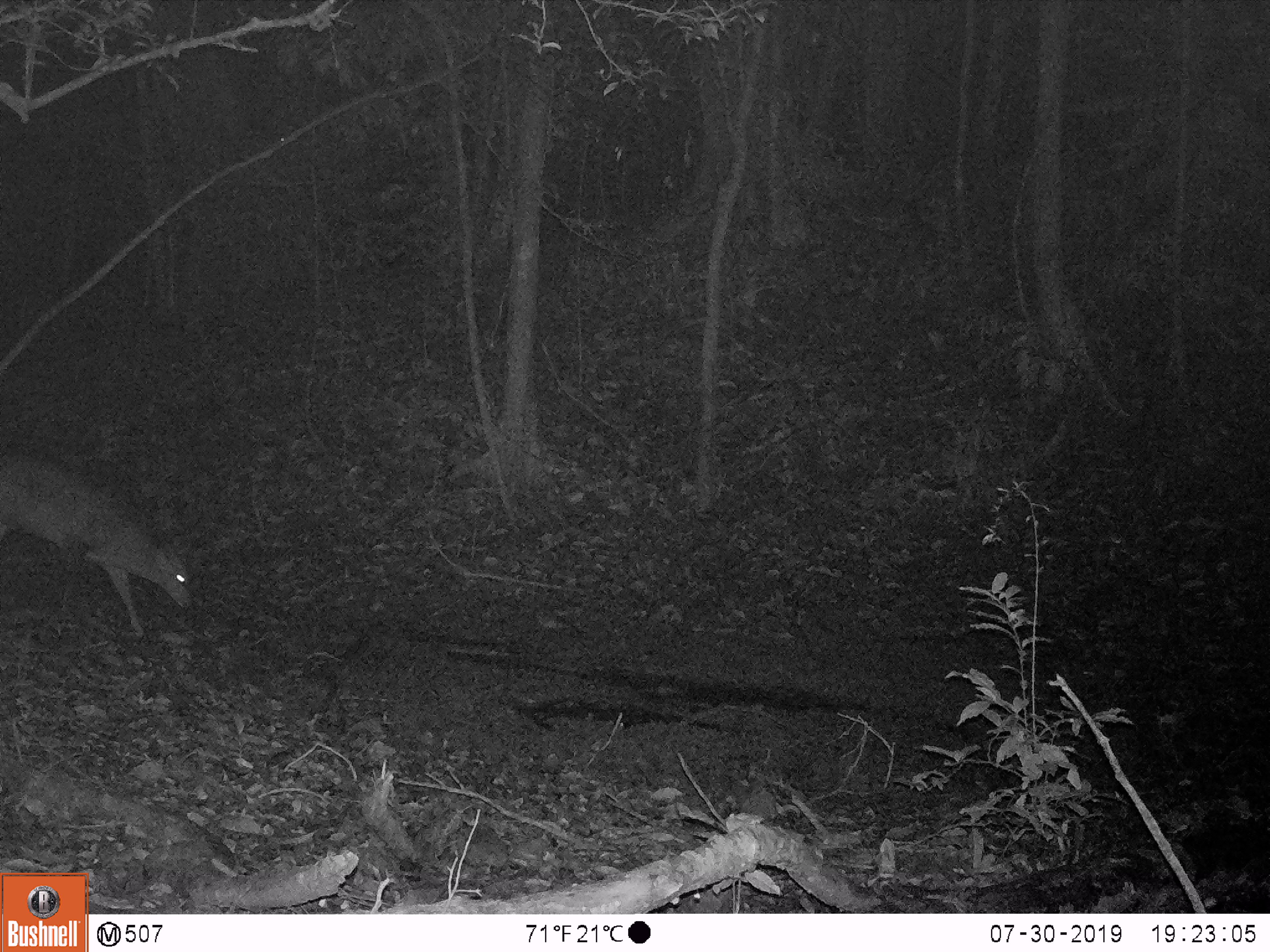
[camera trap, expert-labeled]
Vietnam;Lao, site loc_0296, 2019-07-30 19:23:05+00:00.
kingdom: Animalia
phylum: Chordata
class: Mammalia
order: Artiodactyla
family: Cervidae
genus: Muntiacus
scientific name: Muntiacus vuquangensis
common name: large-antlered muntjac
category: large antlered muntjac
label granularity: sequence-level